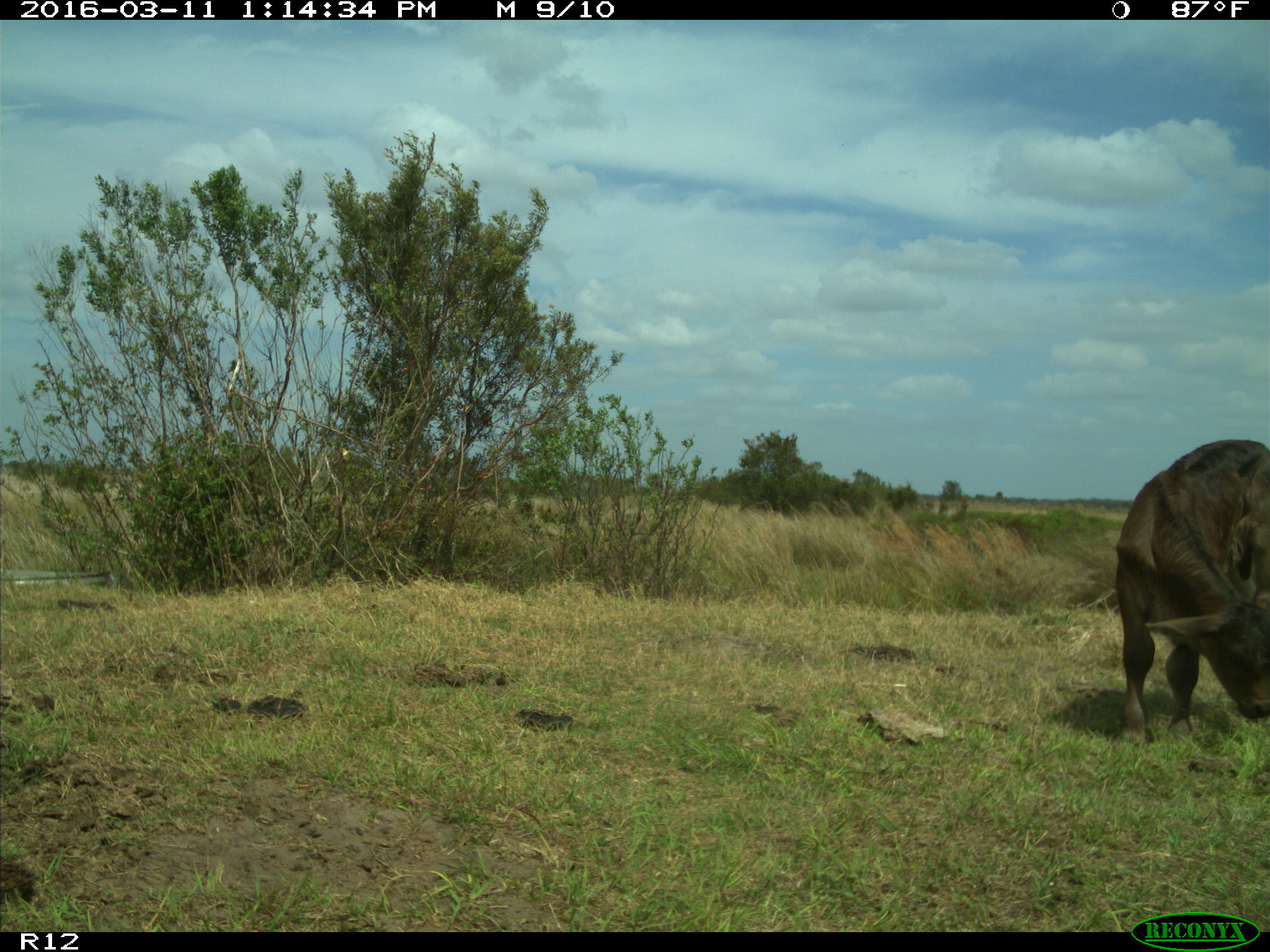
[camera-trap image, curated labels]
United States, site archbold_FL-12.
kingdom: Animalia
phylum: Chordata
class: Mammalia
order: Artiodactyla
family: Bovidae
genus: Bos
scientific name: Bos taurus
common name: domestic cow